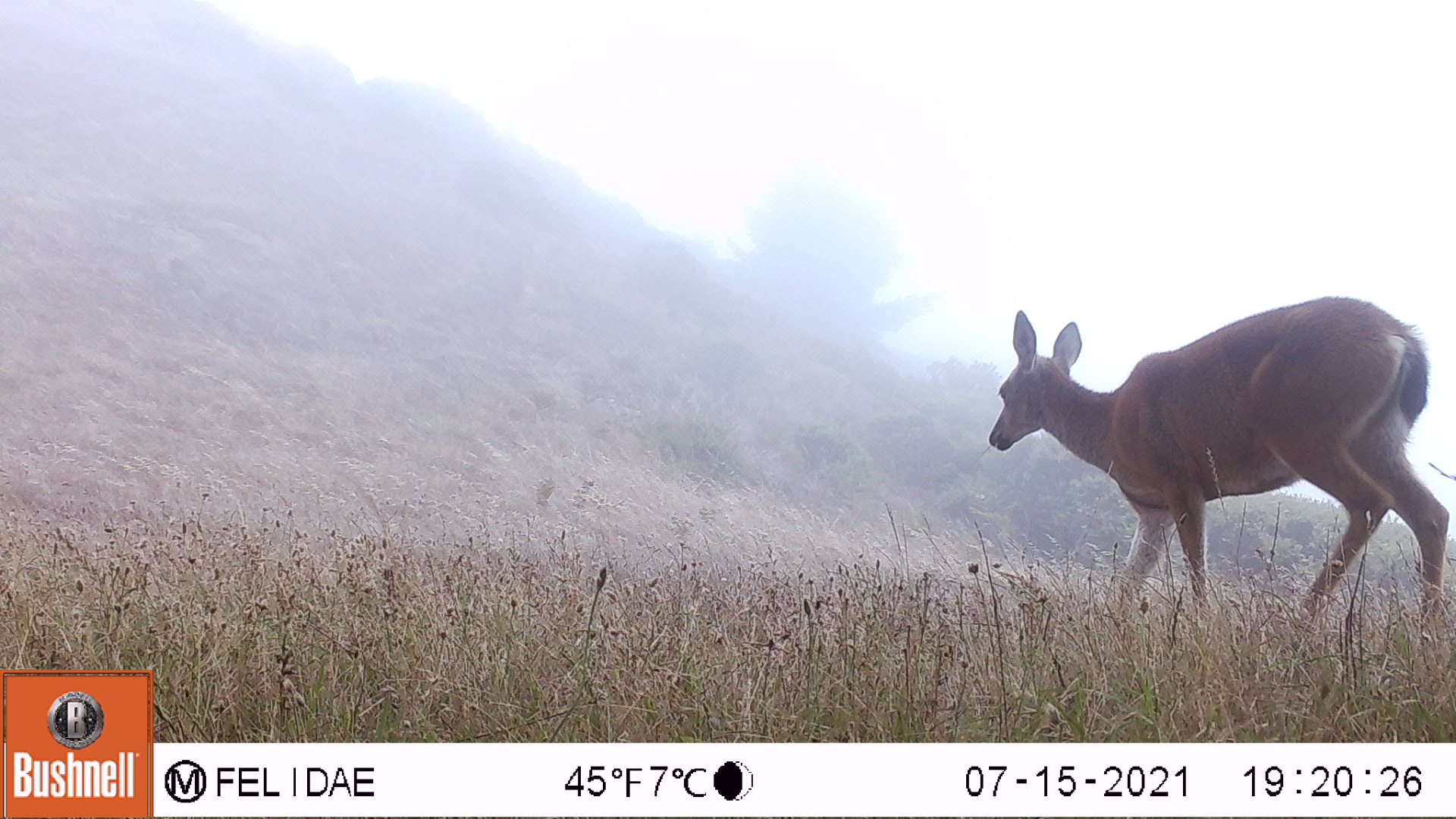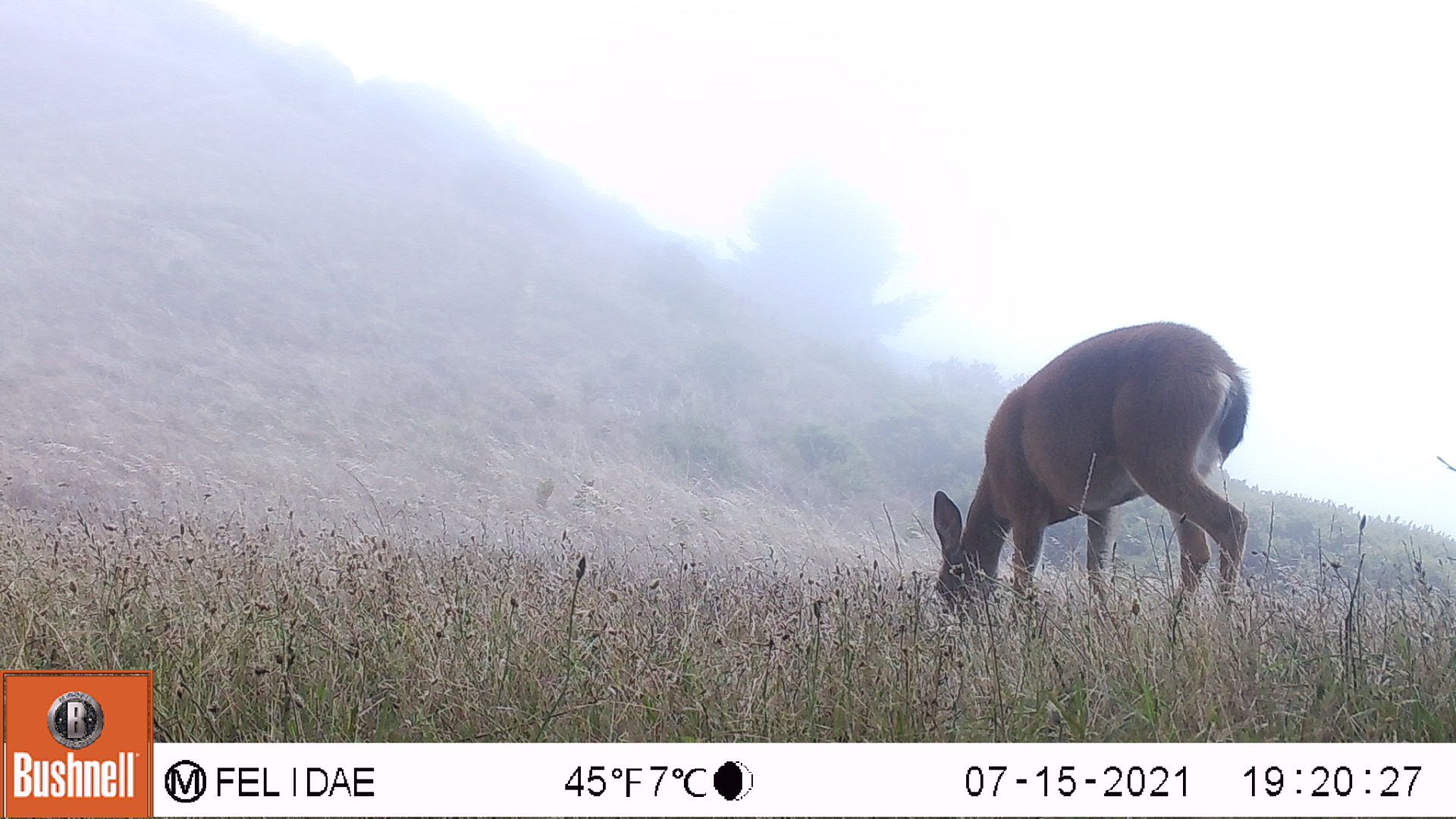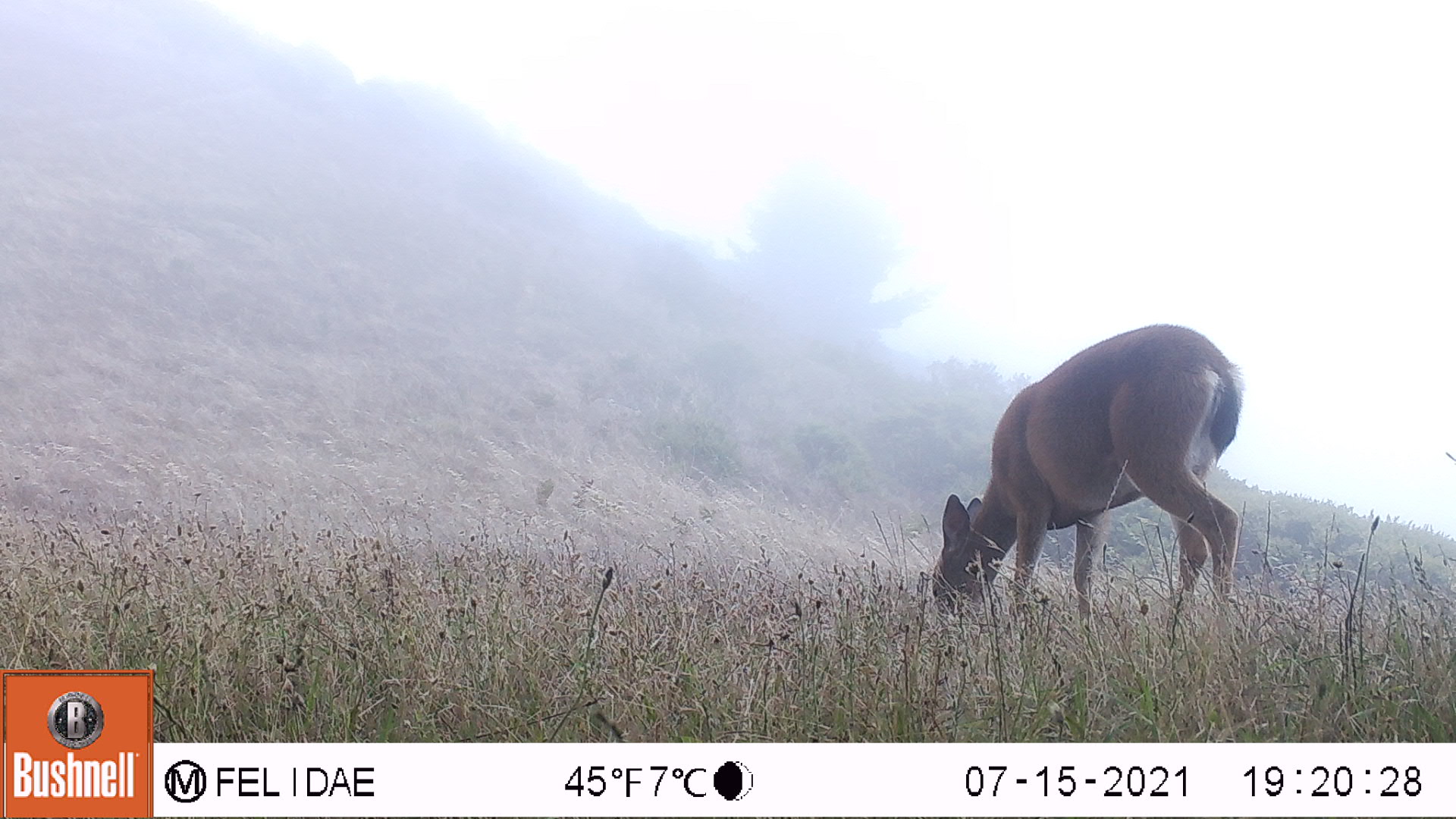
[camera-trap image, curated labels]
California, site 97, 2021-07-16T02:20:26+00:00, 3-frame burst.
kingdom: Animalia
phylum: Chordata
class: Mammalia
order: Artiodactyla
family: Cervidae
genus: Odocoileus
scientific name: Odocoileus hemionus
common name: mule deer